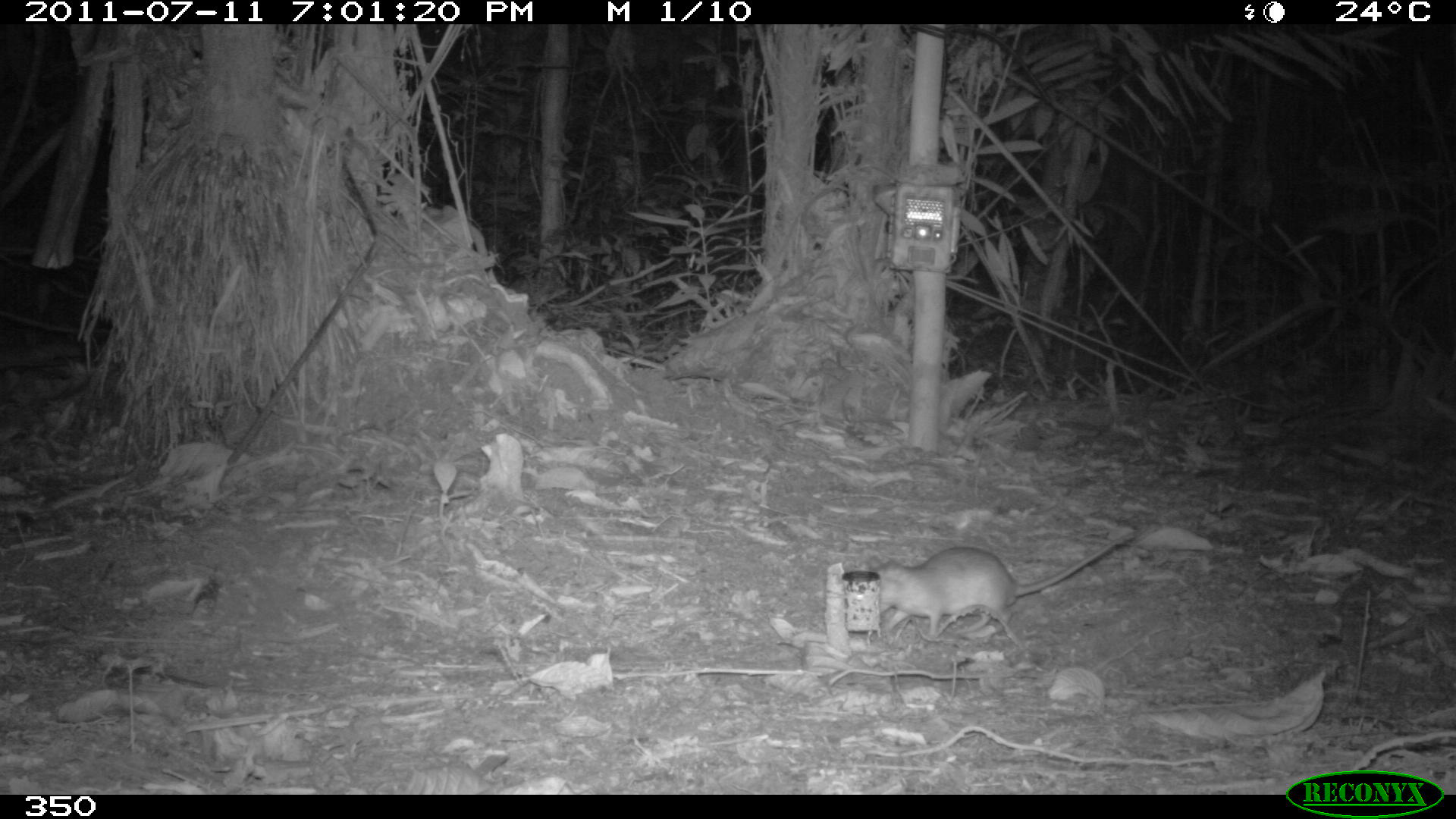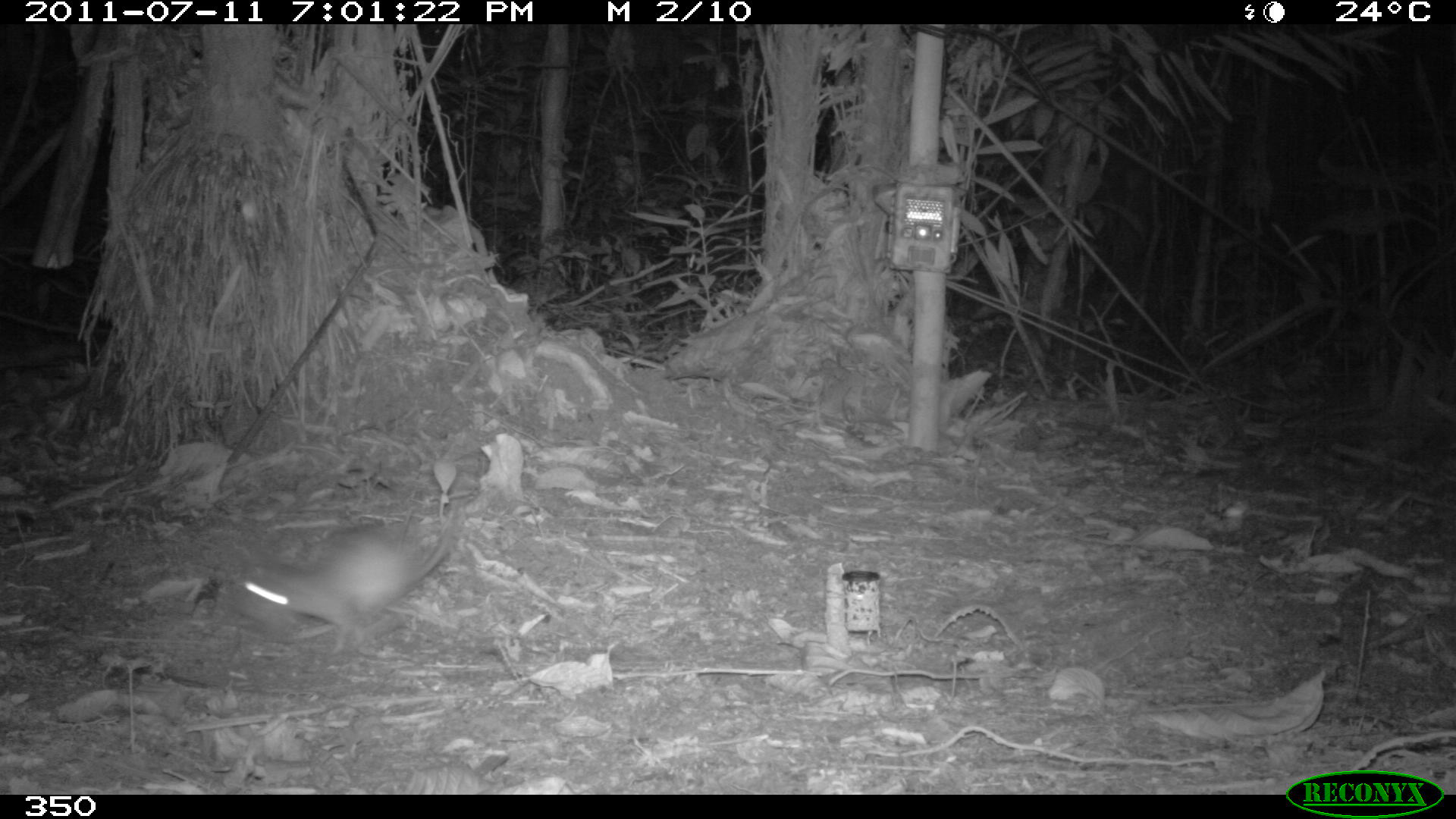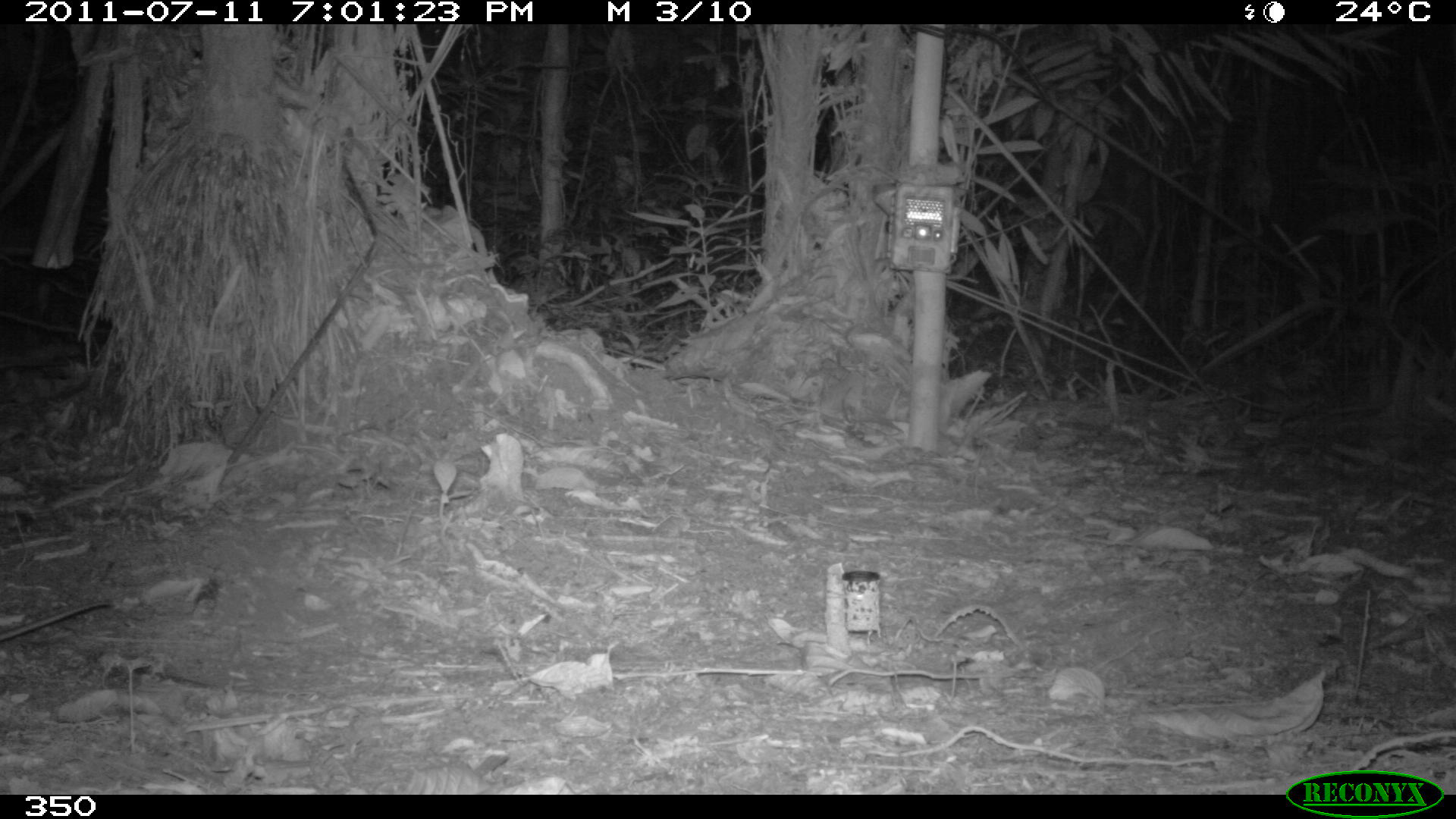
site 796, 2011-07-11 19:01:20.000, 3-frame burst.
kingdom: Animalia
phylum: Chordata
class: Mammalia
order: Rodentia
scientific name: Rodentia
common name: rodents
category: unknown rodent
Unknown rodent (rodents) (Rodentia).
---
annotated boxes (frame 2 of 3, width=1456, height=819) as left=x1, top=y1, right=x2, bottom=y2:
unknown rodent: left=235, top=518, right=456, bottom=657